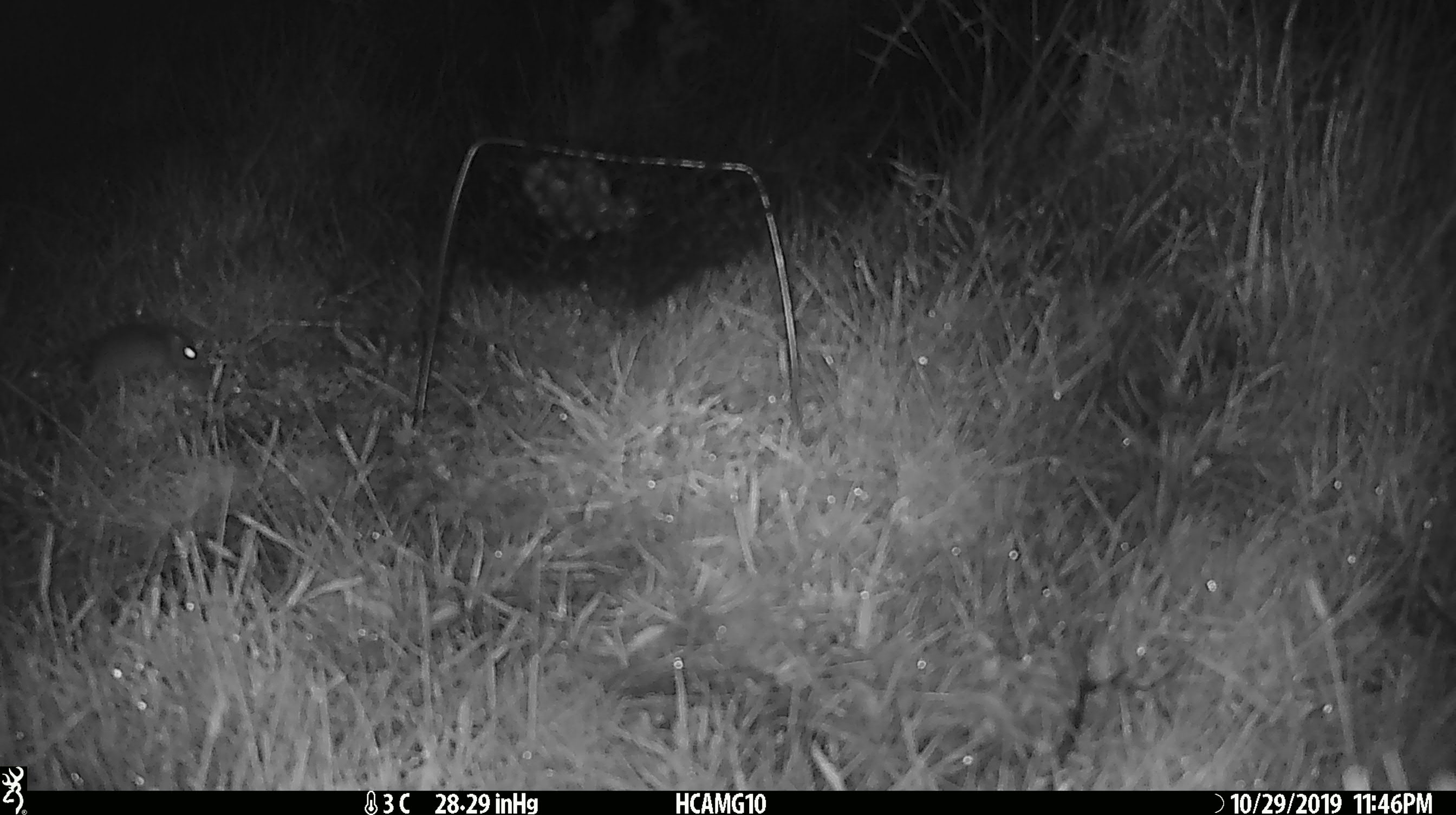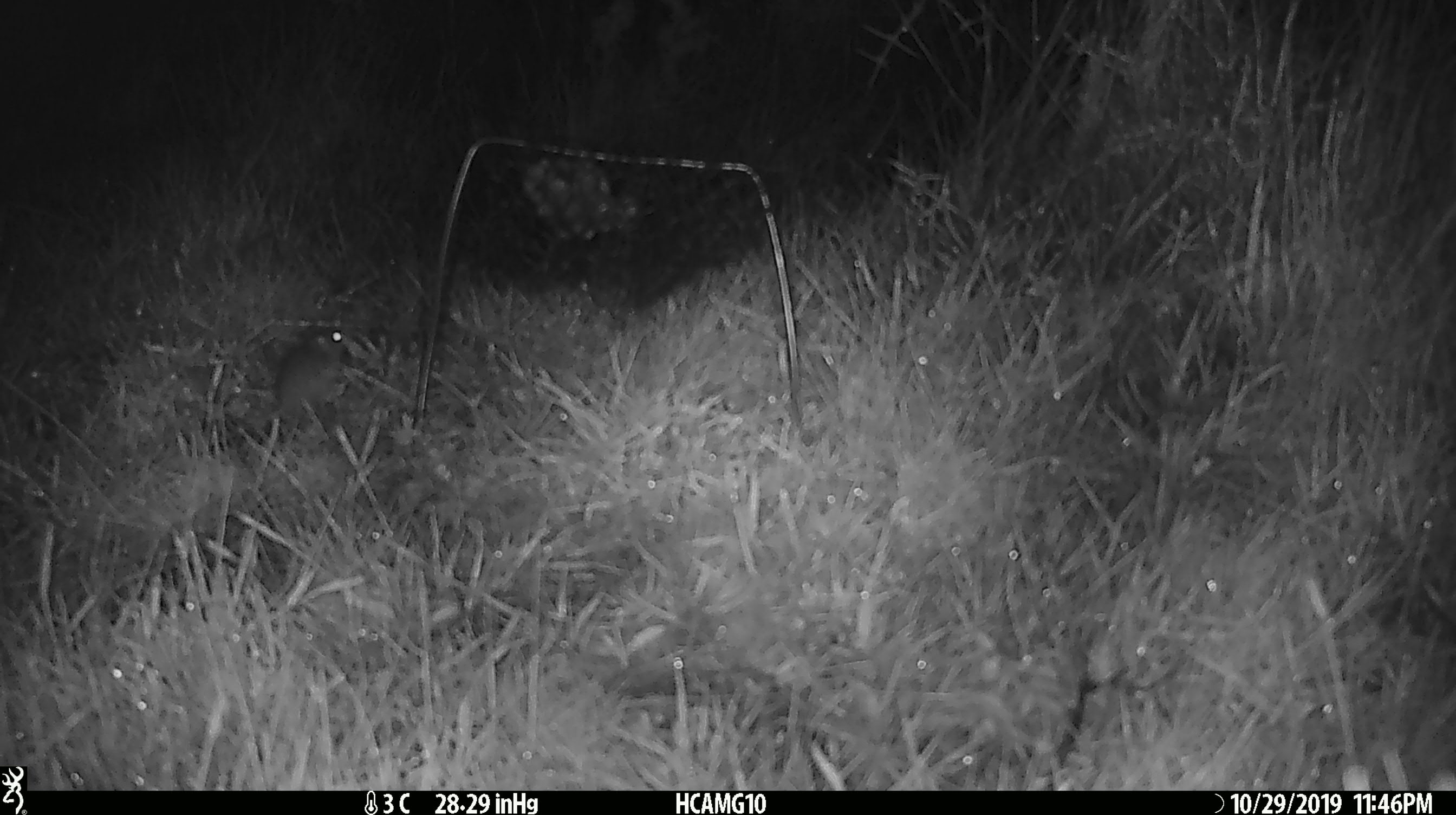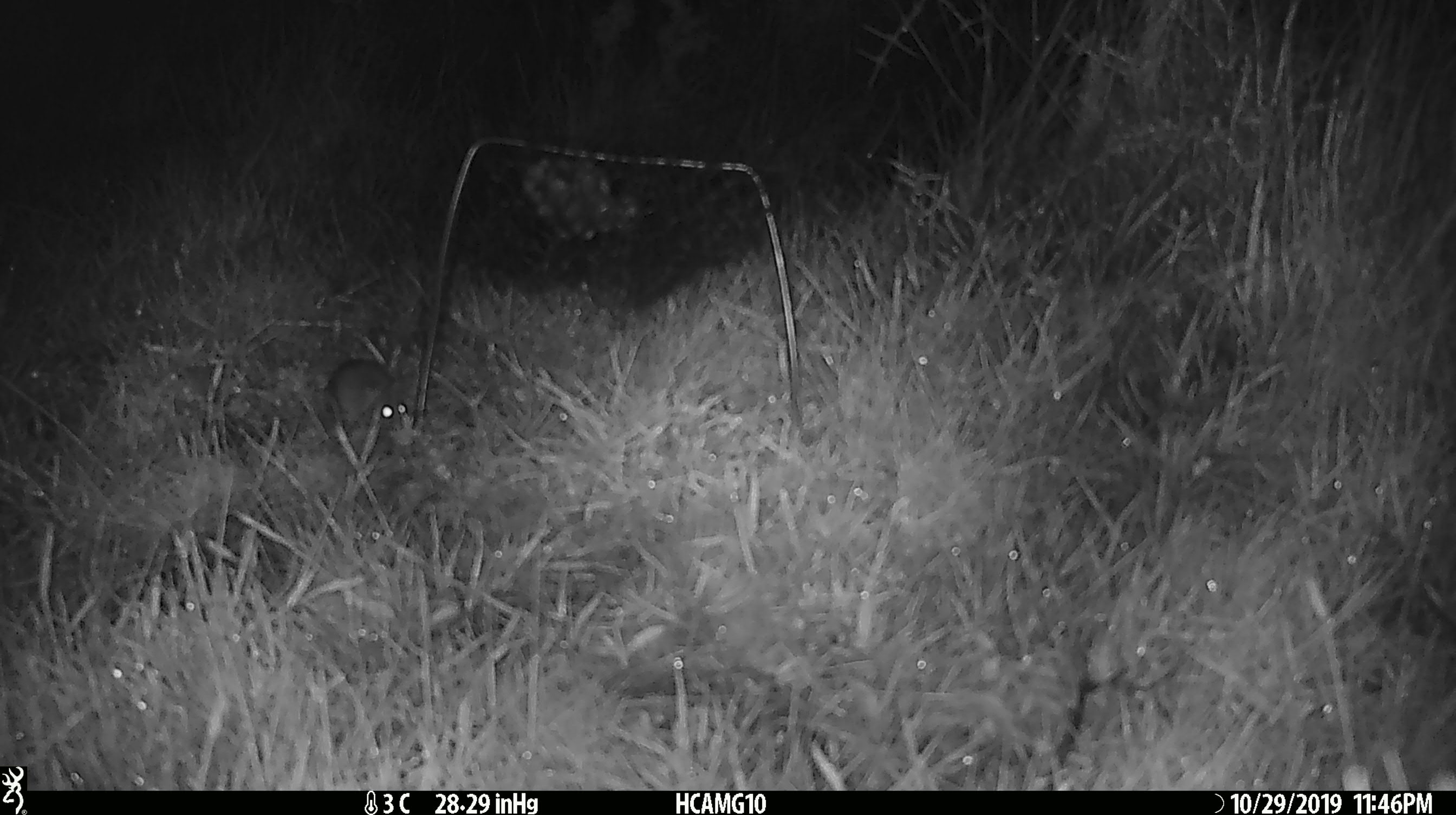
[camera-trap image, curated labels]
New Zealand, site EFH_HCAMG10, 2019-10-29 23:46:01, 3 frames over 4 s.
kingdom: Animalia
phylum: Chordata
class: Mammalia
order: Rodentia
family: Muridae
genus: Mus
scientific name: Mus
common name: mouse